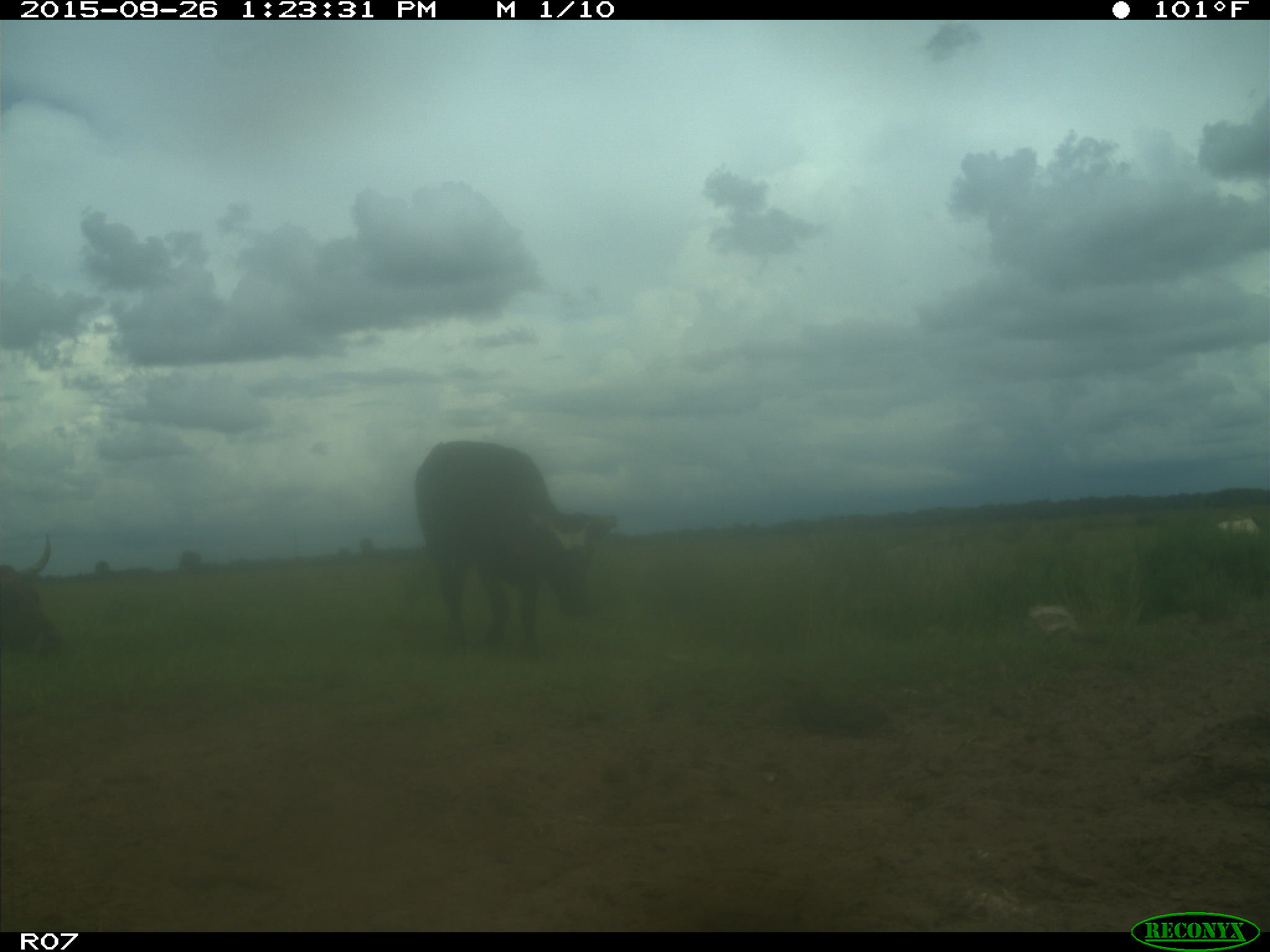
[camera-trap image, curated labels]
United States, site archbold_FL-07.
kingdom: Animalia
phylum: Chordata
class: Mammalia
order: Artiodactyla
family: Bovidae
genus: Bos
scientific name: Bos taurus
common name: domestic cow